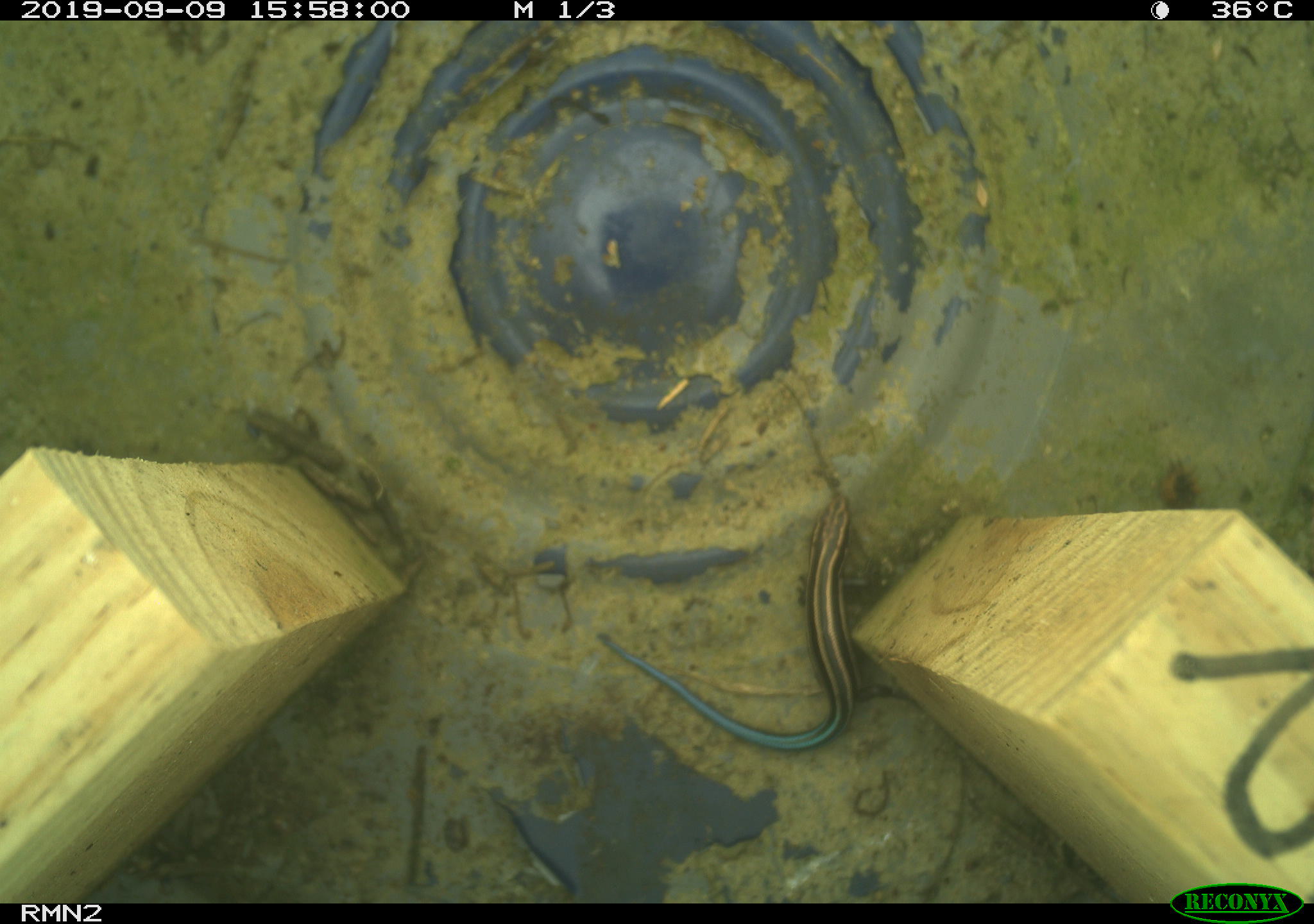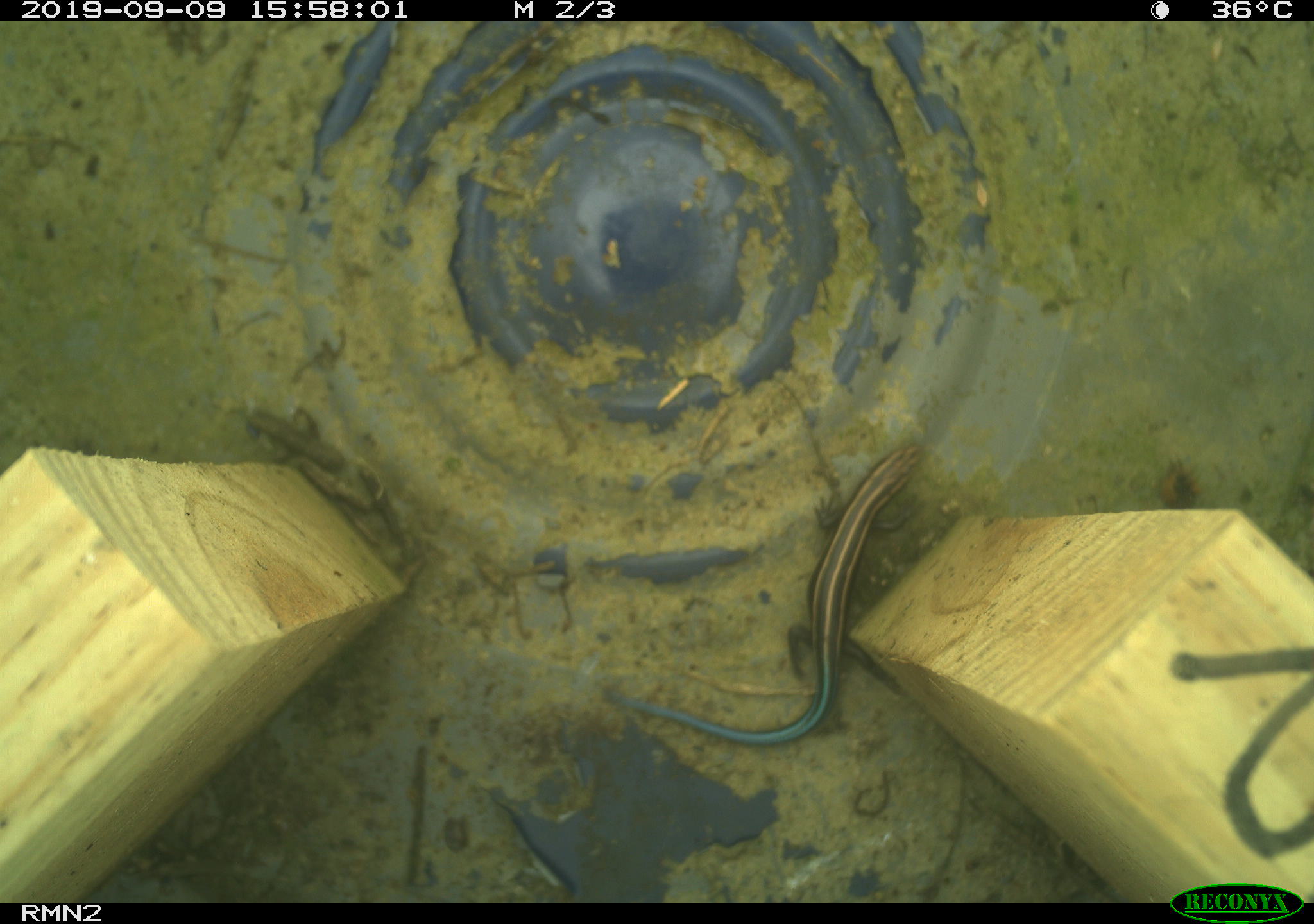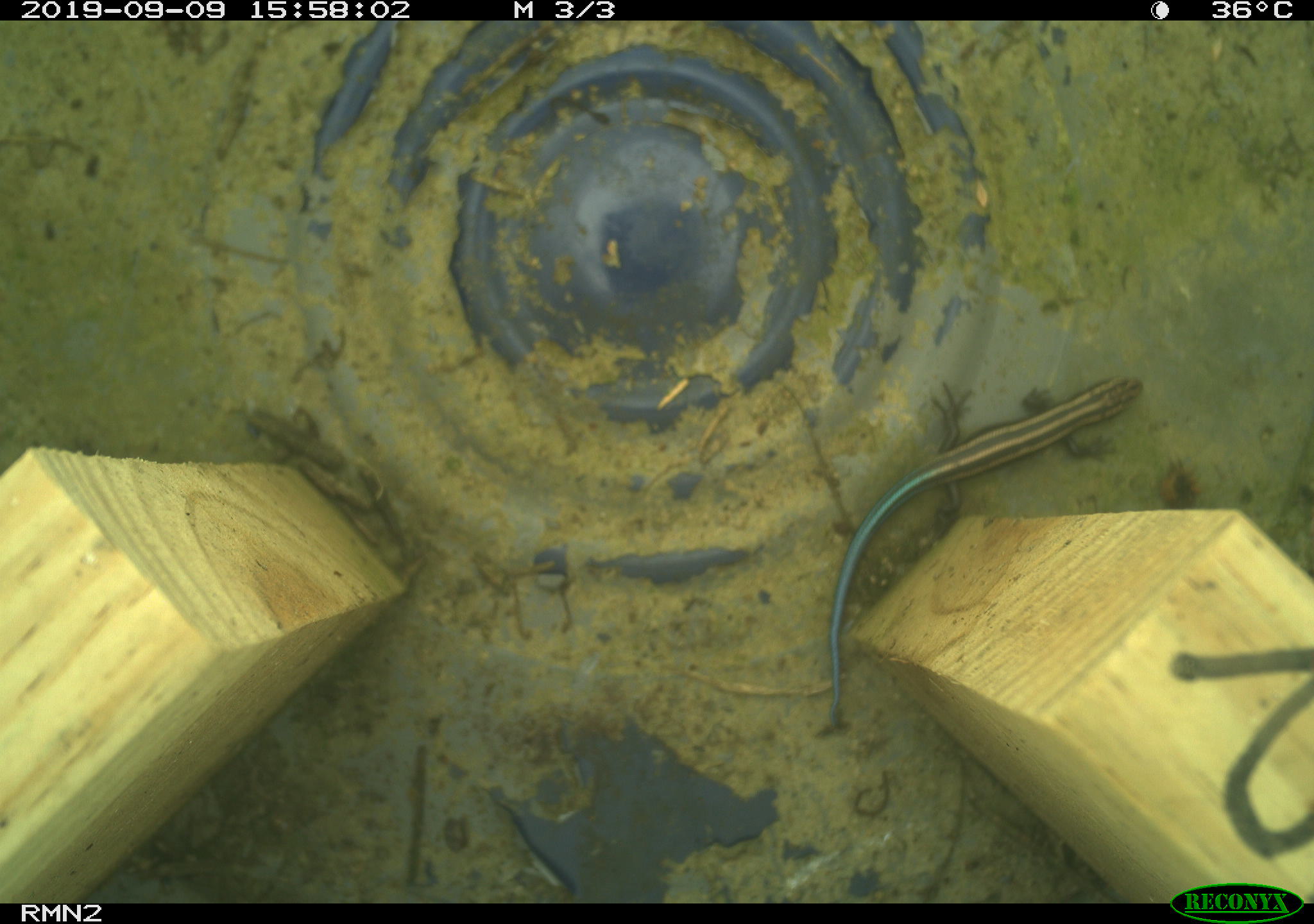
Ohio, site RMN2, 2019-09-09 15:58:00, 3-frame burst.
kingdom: Animalia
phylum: Chordata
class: Reptilia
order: Squamata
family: Scincidae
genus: Plestiodon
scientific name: Plestiodon fasciatus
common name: common five-lined skink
Common five-lined skink (Plestiodon fasciatus).